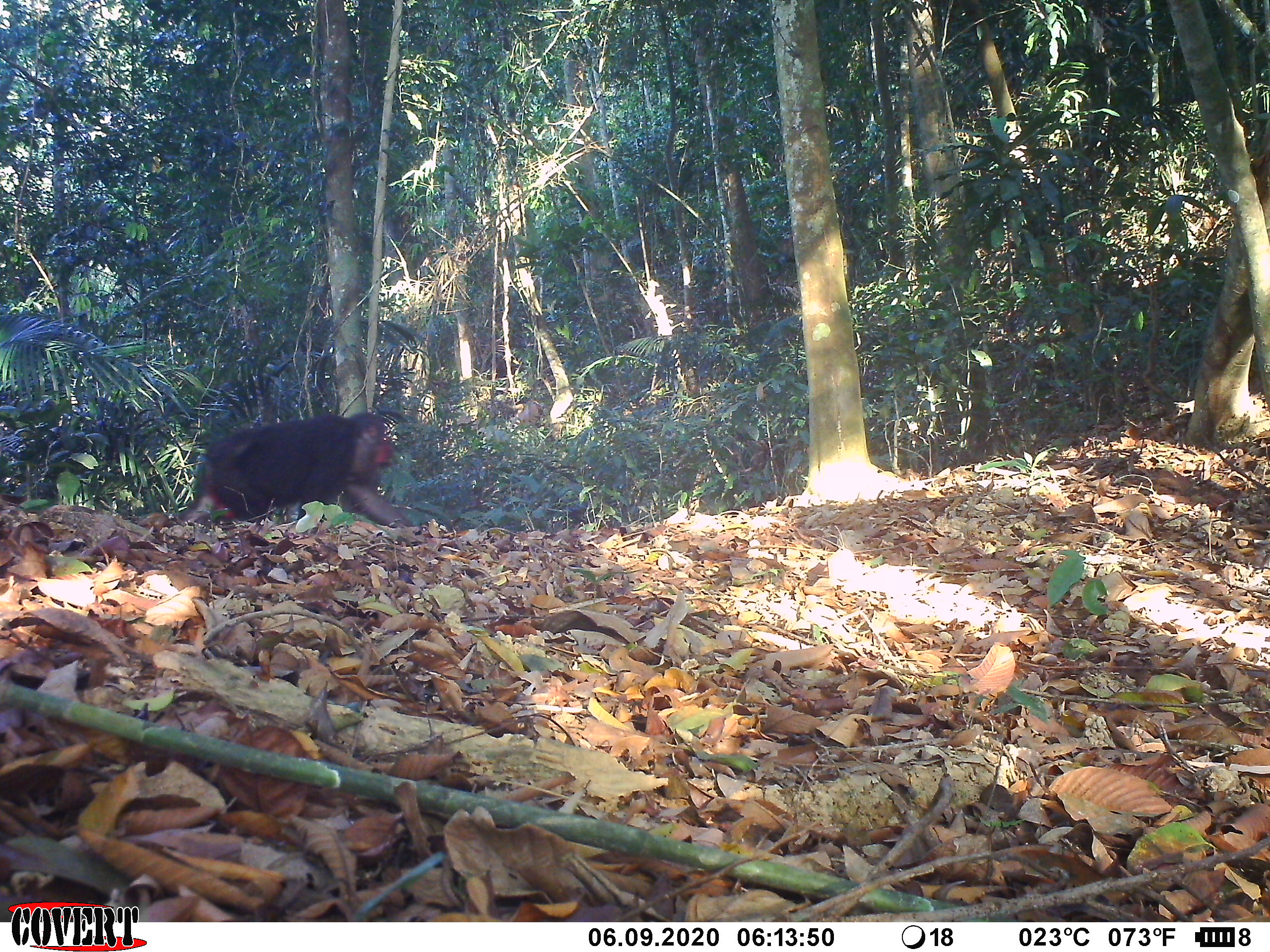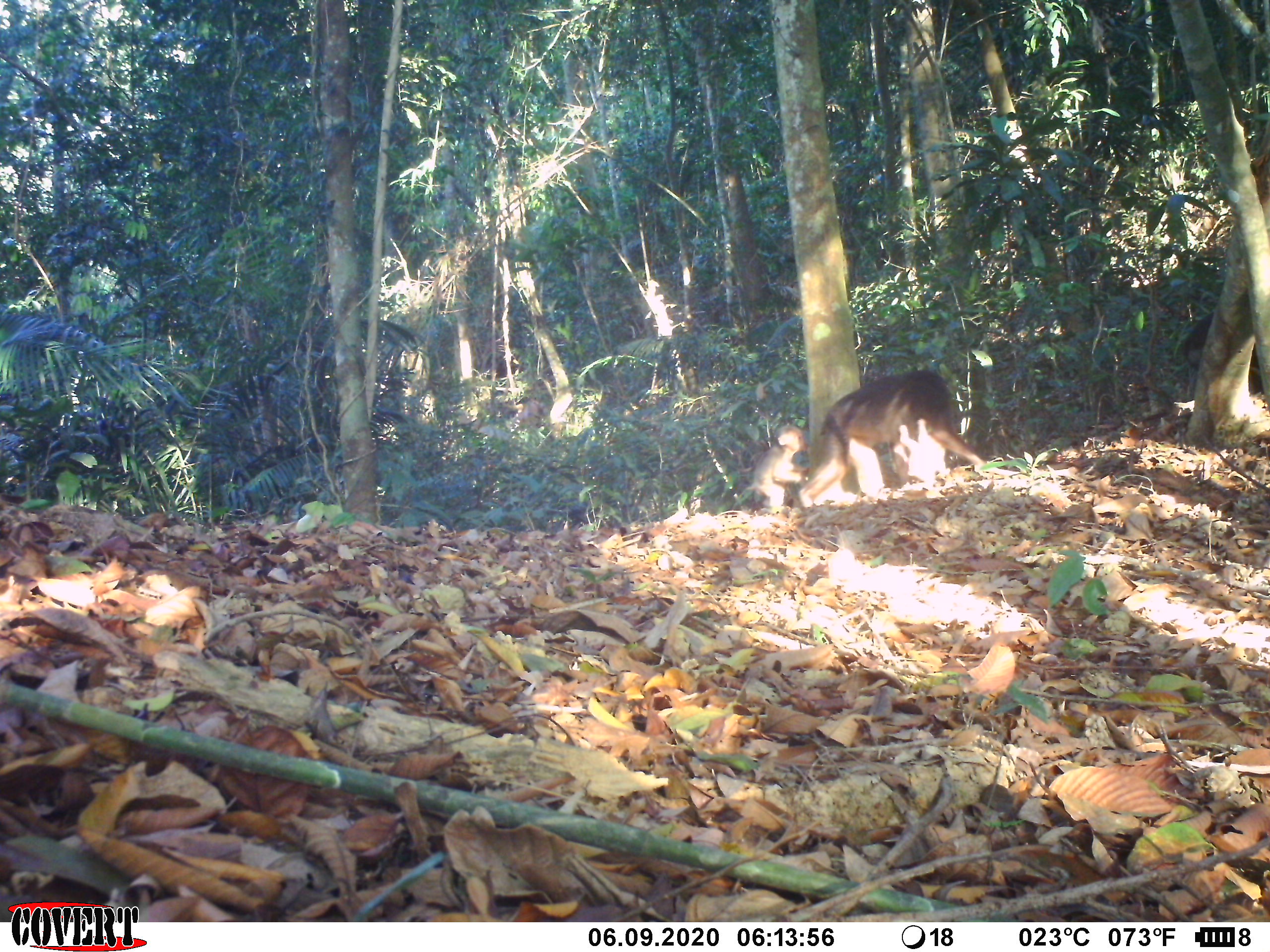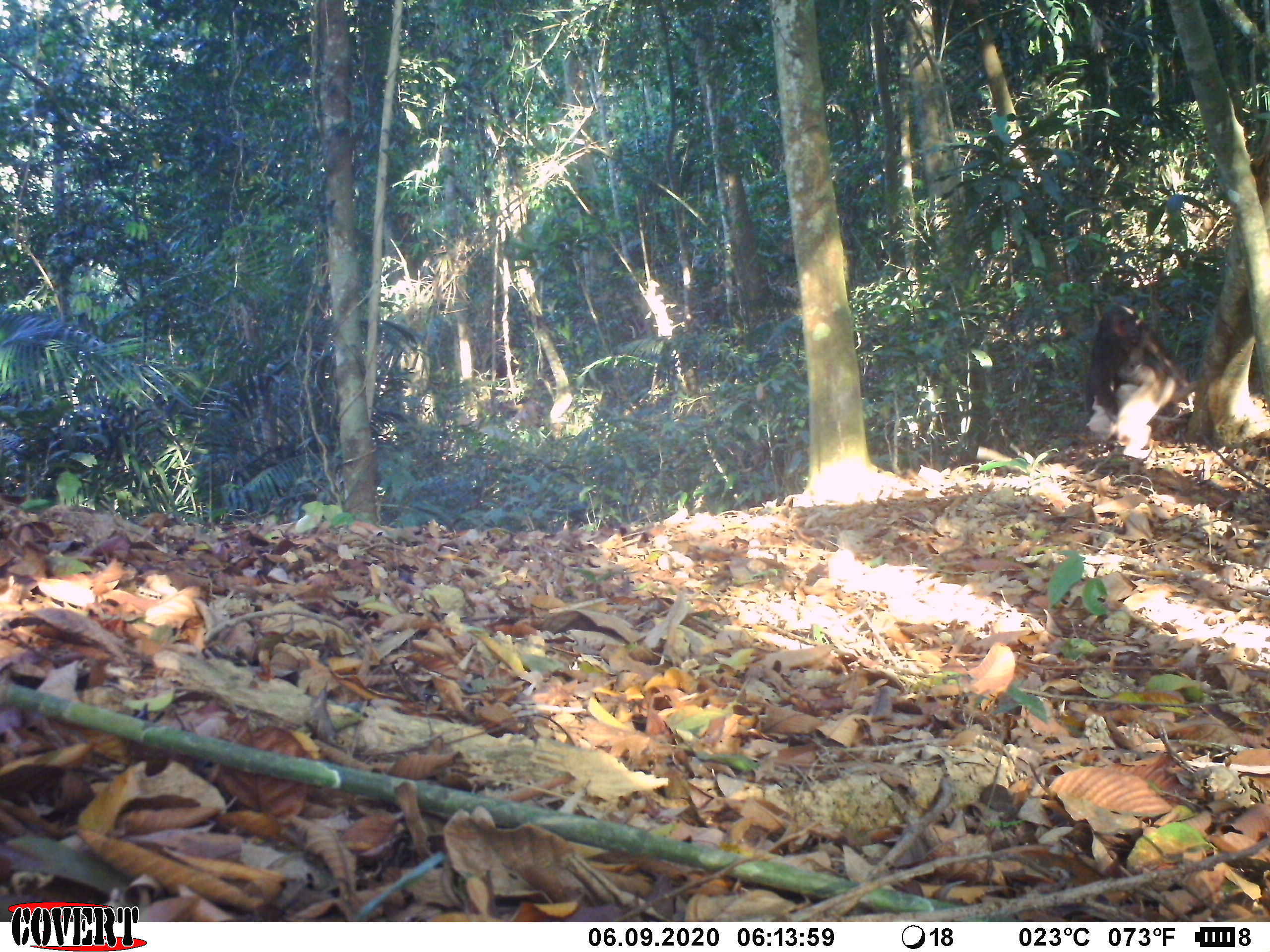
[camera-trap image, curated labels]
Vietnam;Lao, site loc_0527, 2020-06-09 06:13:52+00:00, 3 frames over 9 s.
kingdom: Animalia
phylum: Chordata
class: Mammalia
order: Primates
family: Cercopithecidae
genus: Macaca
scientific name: Macaca arctoides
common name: stump-tailed macaque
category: stump tailed macaque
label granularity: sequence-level